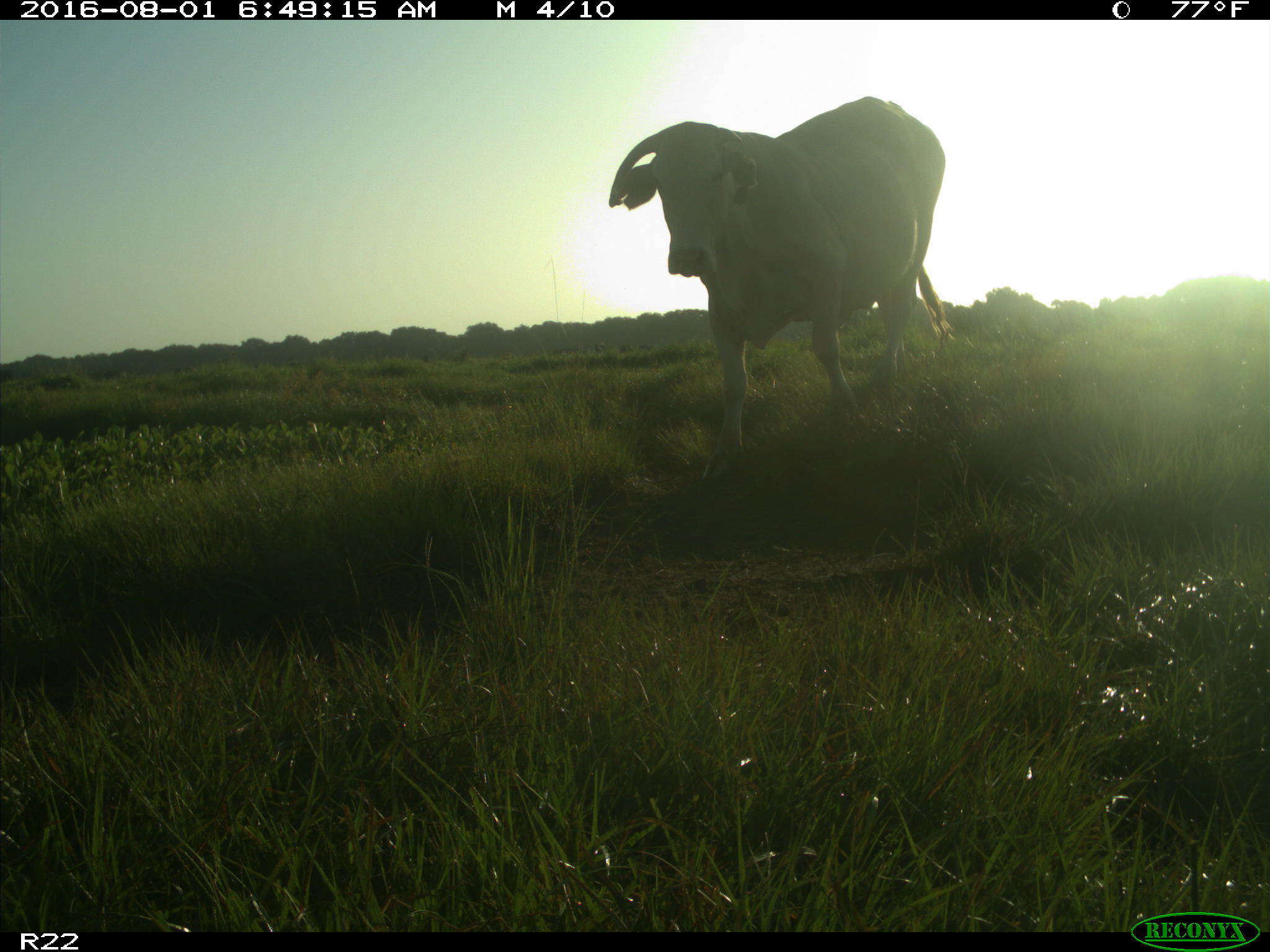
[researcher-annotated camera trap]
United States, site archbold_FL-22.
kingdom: Animalia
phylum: Chordata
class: Mammalia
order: Artiodactyla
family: Bovidae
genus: Bos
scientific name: Bos taurus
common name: domestic cow